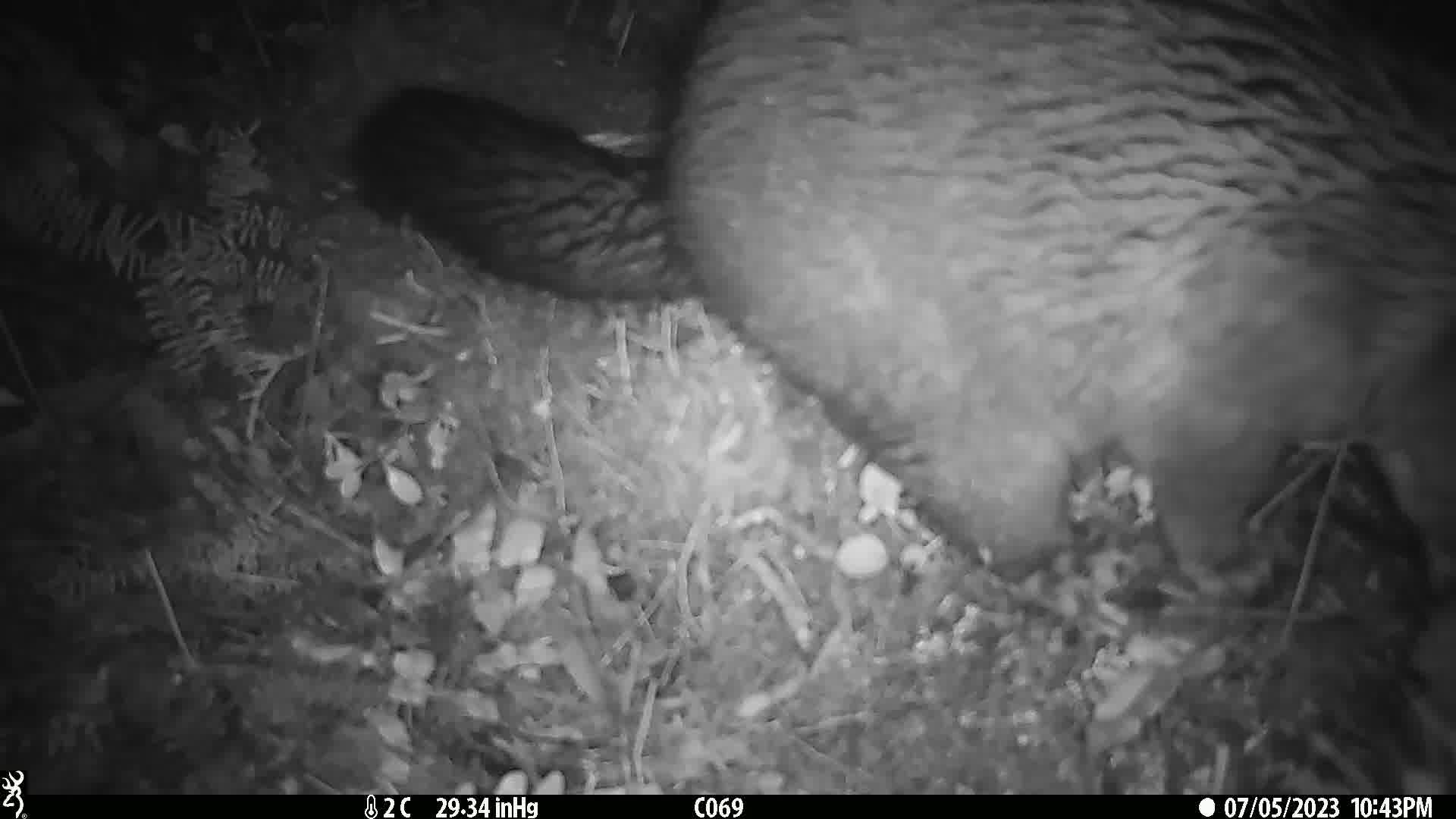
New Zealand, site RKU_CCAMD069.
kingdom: Animalia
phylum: Chordata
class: Mammalia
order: Diprotodontia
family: Phalangeridae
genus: Trichosurus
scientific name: Trichosurus vulpecula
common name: common brushtail possum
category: possum